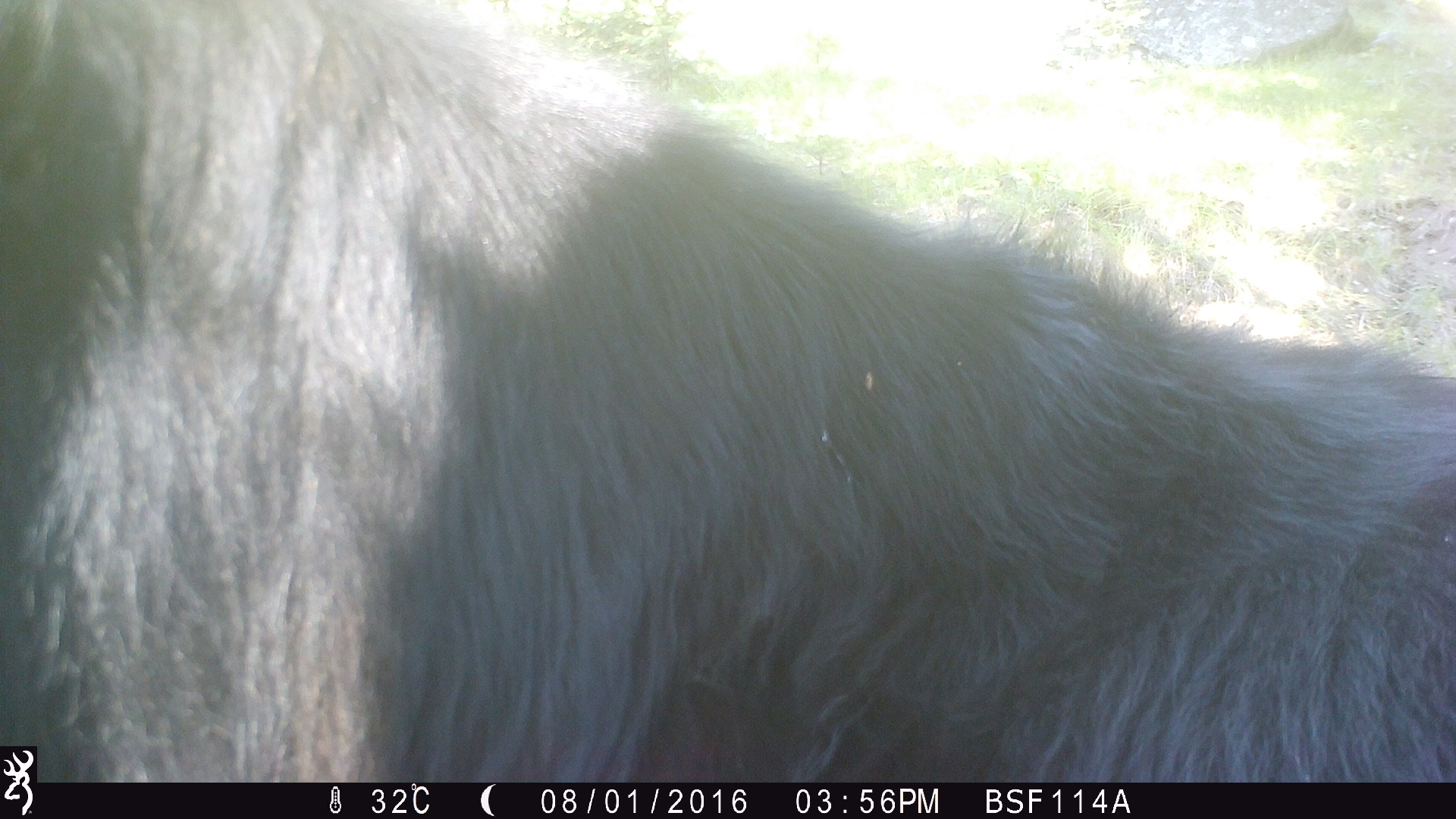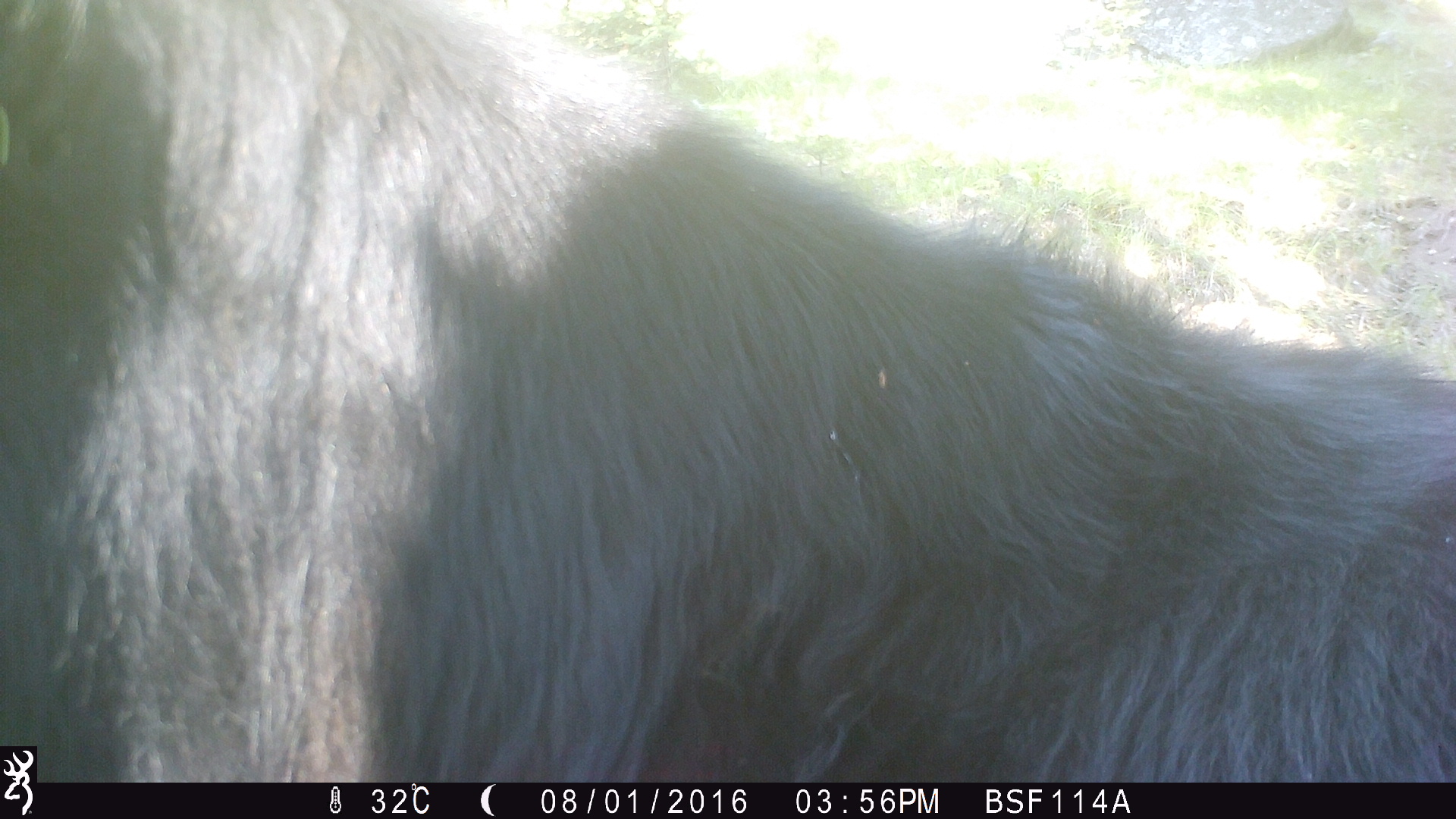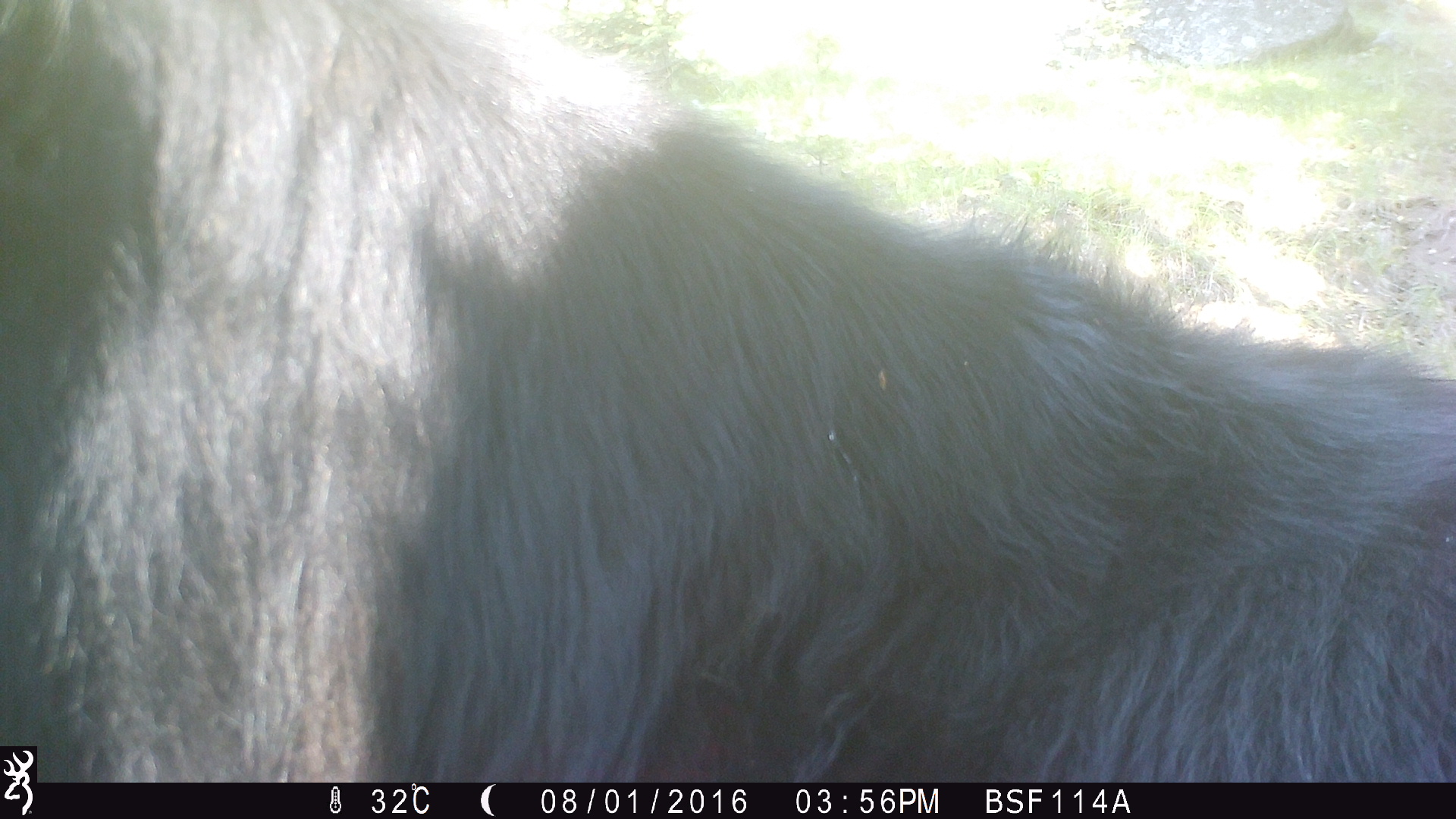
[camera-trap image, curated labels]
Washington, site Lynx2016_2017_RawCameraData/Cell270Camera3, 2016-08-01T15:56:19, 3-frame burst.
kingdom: Animalia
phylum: Chordata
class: Mammalia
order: Artiodactyla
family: Bovidae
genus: Bos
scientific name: Bos taurus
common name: domestic cattle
Domestic cattle (Bos taurus). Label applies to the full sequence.